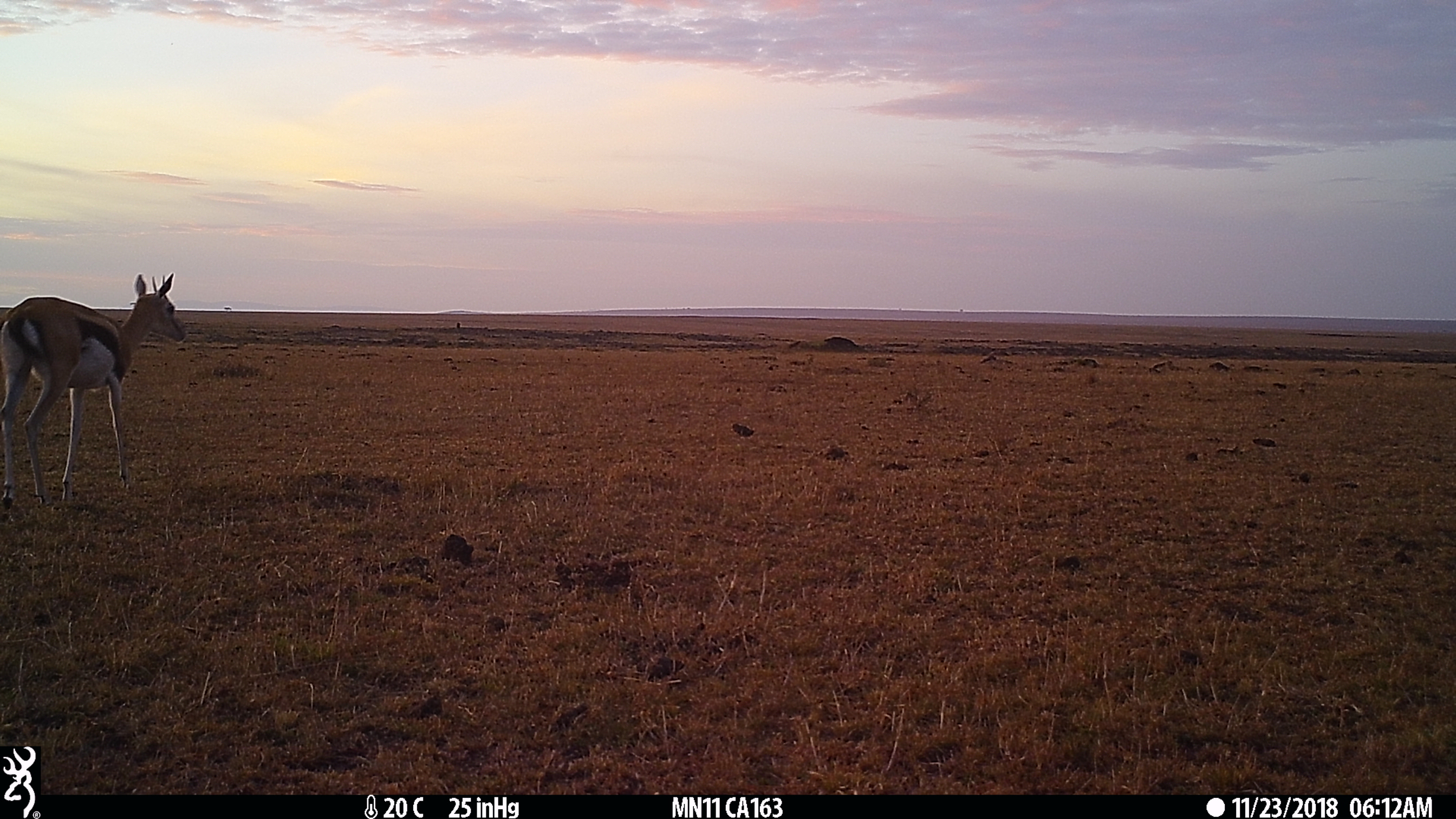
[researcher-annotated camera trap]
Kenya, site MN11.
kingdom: Animalia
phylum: Chordata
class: Mammalia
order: Artiodactyla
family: Bovidae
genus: Eudorcas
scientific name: Eudorcas thomsonii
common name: thomon's gazelle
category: gazelle thomsons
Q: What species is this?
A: Gazelle thomsons (thomon's gazelle) (Eudorcas thomsonii).